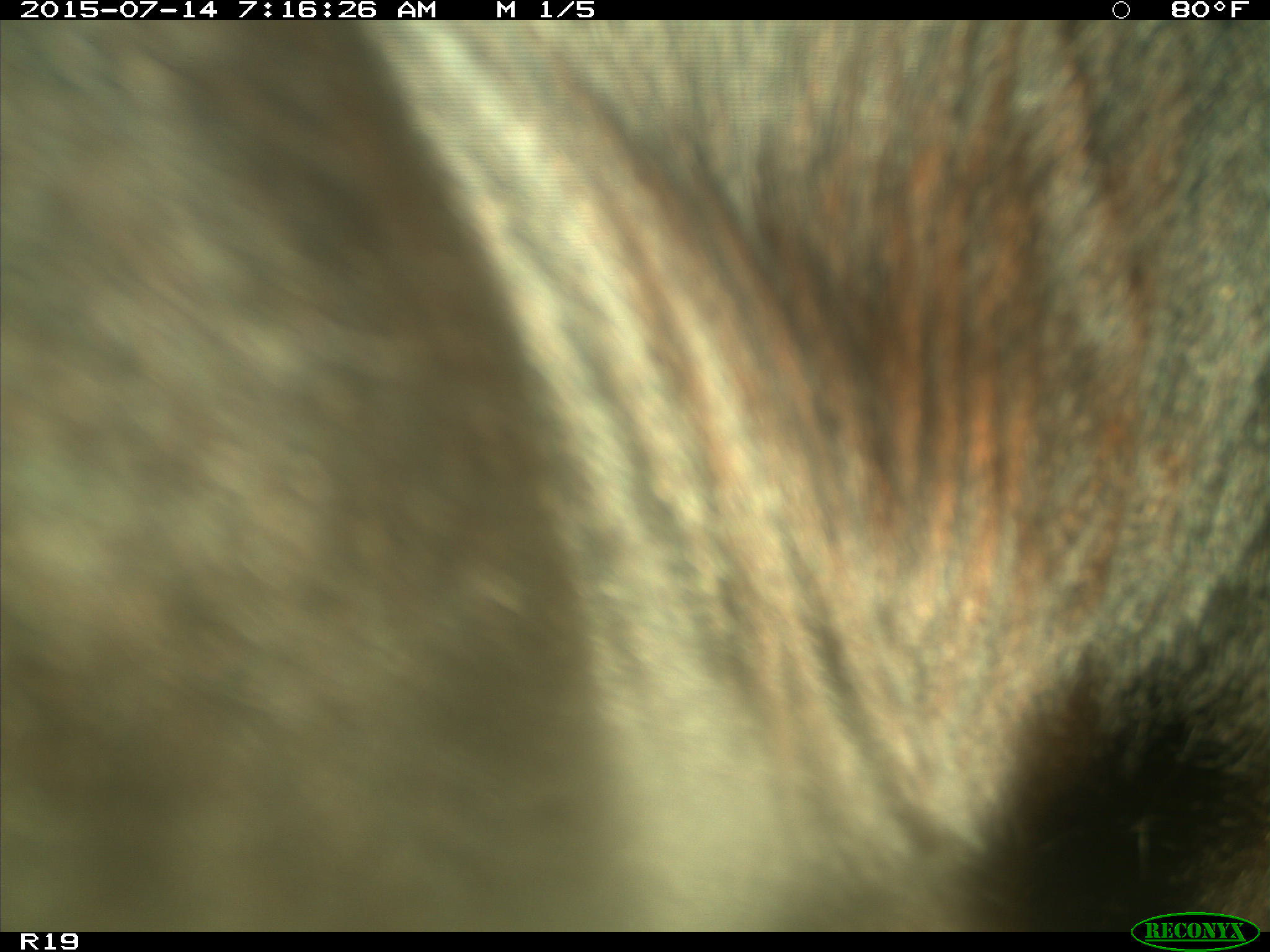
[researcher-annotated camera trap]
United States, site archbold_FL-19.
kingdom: Animalia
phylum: Chordata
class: Mammalia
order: Artiodactyla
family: Bovidae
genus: Bos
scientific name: Bos taurus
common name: domestic cow